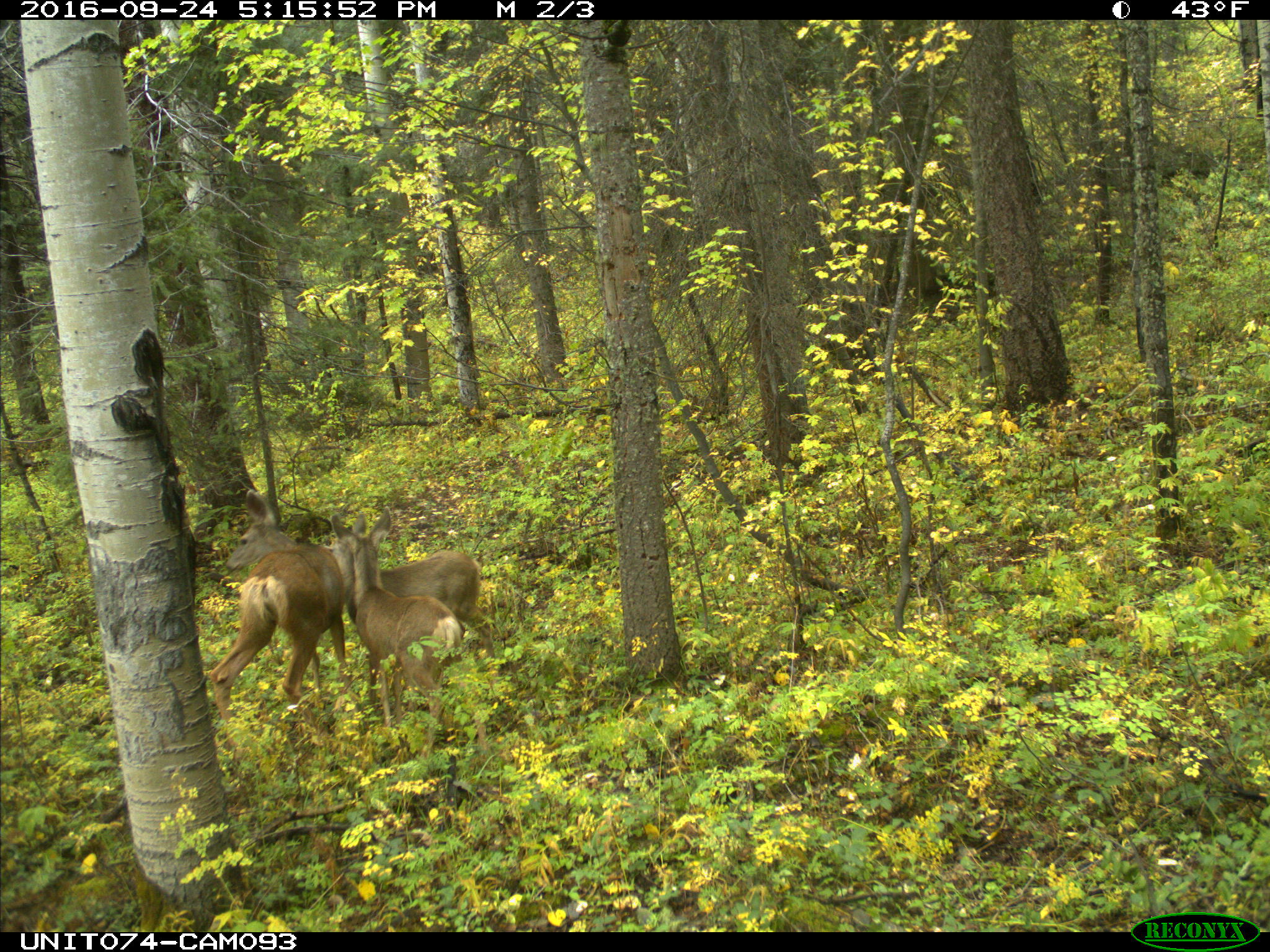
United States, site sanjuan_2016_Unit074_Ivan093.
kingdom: Animalia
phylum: Chordata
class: Mammalia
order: Artiodactyla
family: Cervidae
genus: Odocoileus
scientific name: Odocoileus hemionus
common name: mule deer